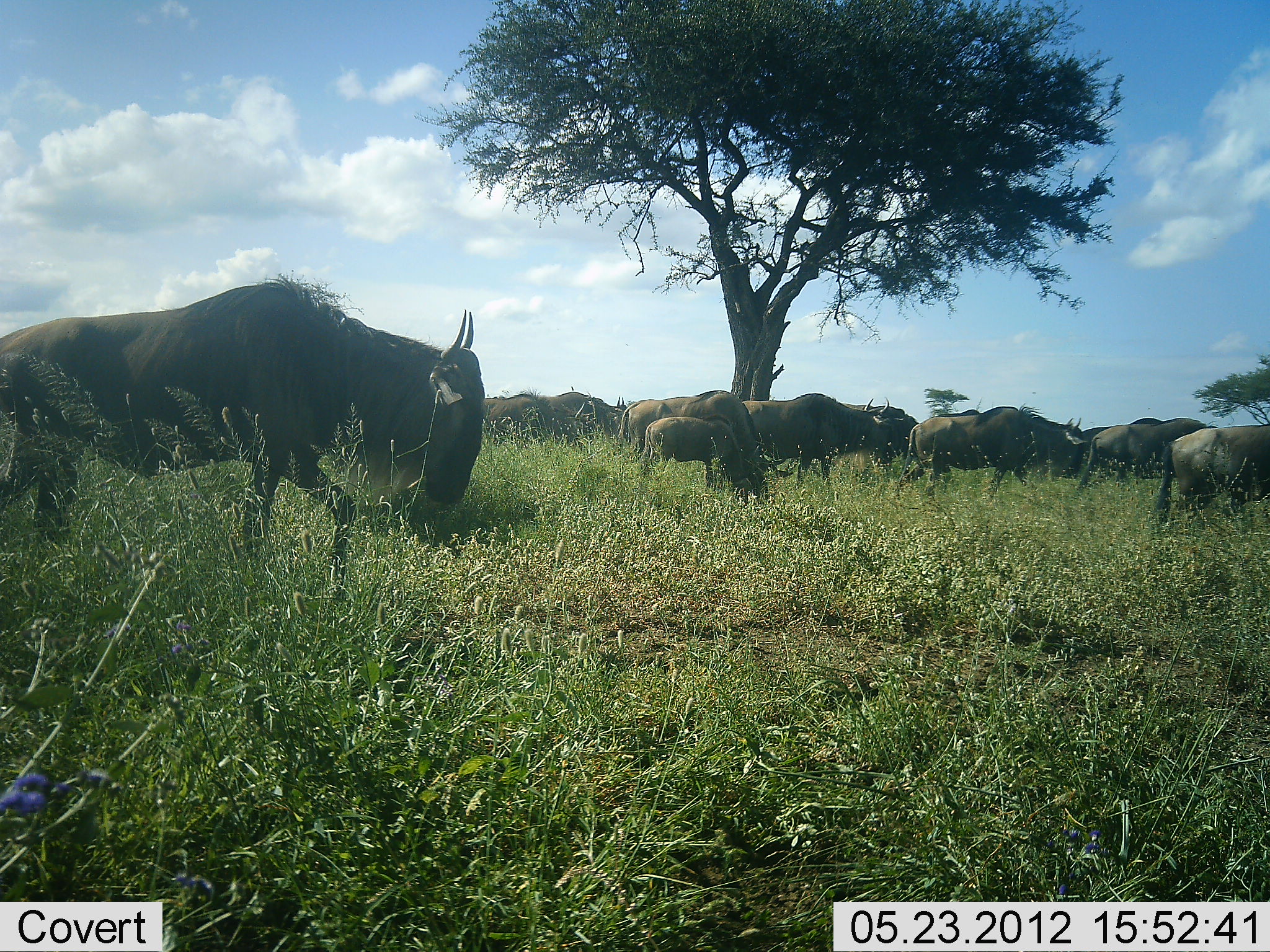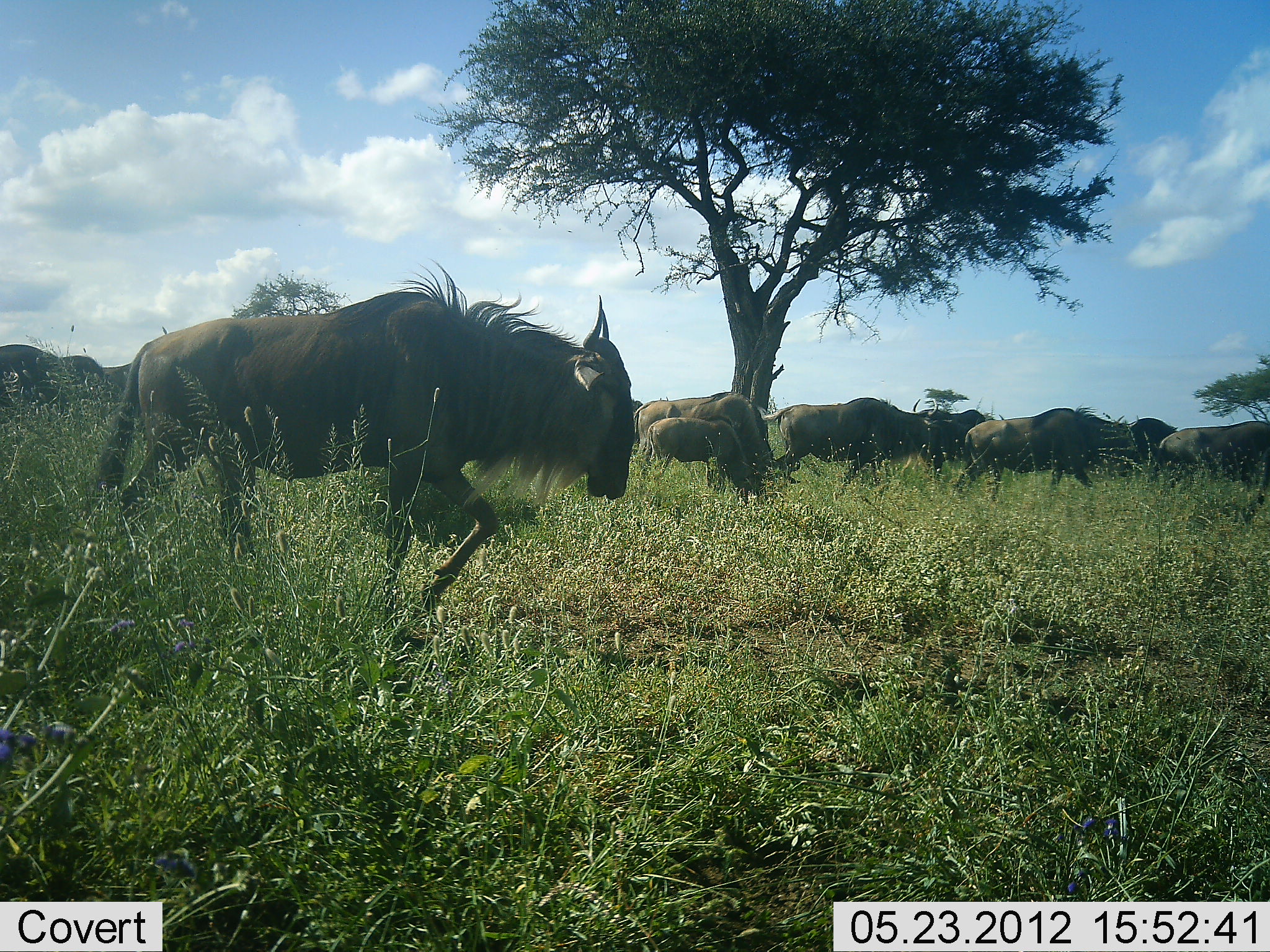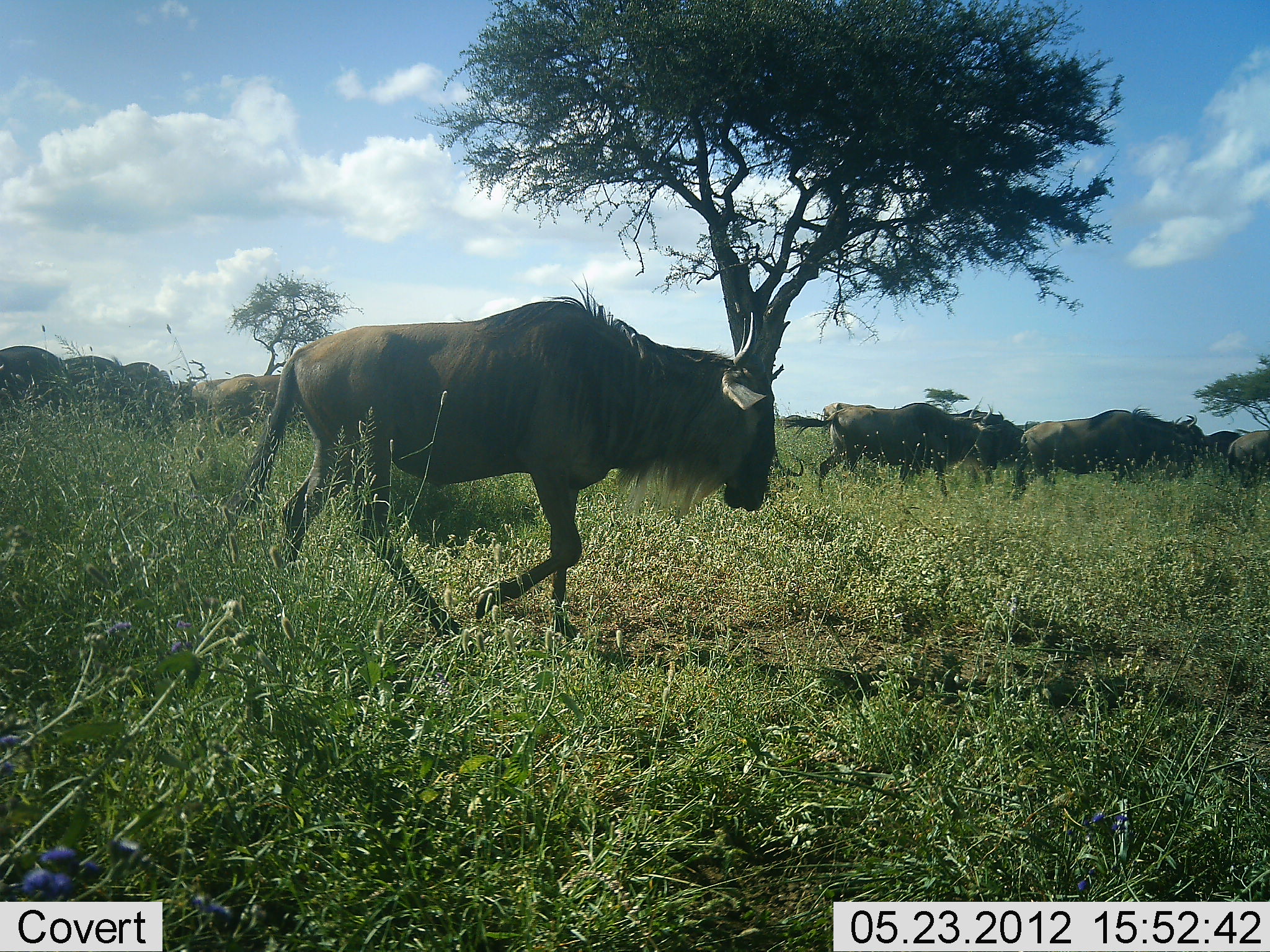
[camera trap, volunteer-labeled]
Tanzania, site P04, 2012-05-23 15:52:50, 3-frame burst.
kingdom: Animalia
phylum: Chordata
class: Mammalia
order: Artiodactyla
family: Bovidae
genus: Connochaetes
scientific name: Connochaetes taurinus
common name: blue wildebeest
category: wildebeest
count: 11-50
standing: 11%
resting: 0%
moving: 100%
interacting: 0%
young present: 42%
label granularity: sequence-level